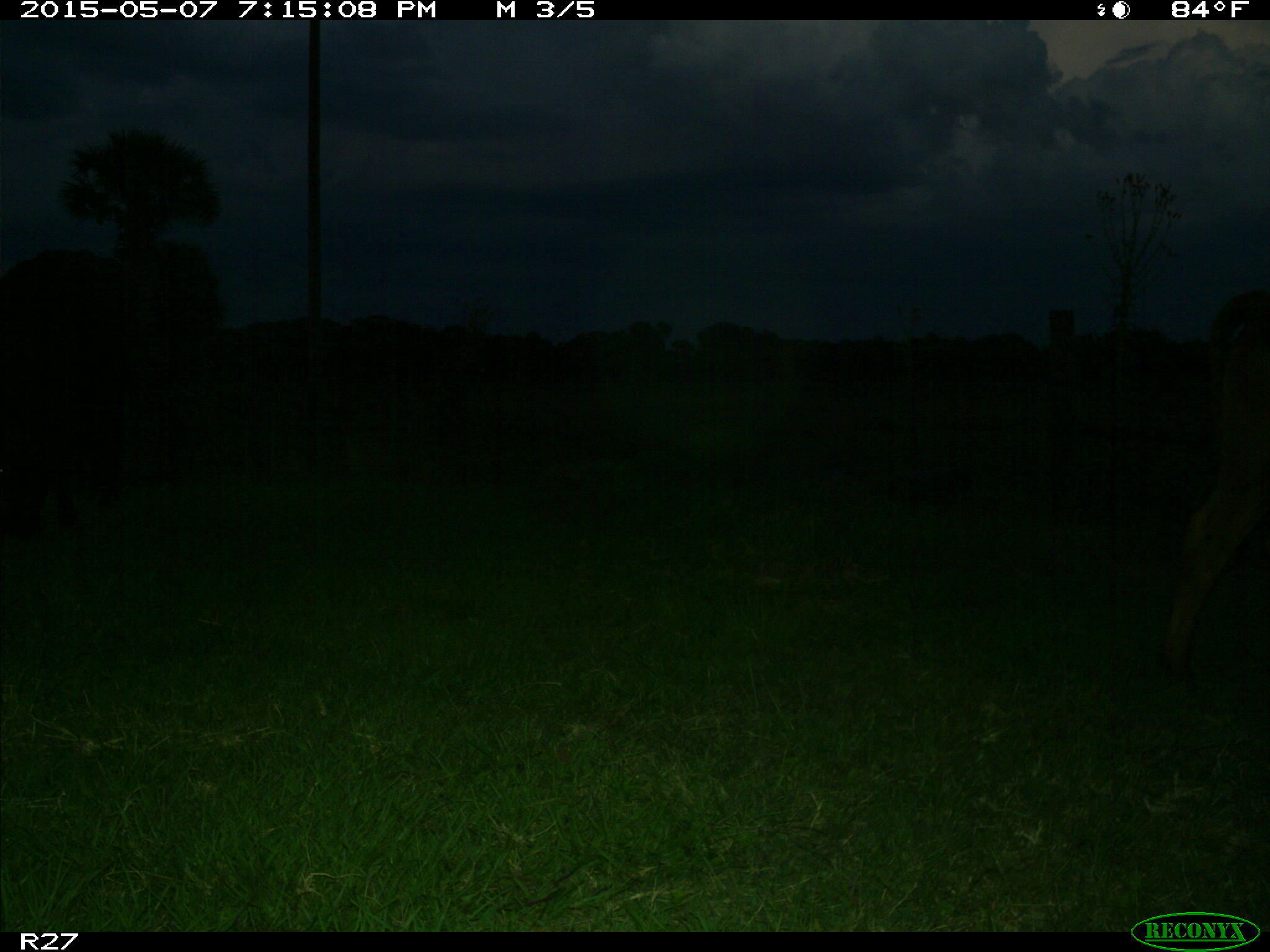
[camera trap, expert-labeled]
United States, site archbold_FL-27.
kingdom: Animalia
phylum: Chordata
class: Mammalia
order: Artiodactyla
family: Bovidae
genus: Bos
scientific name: Bos taurus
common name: domestic cow